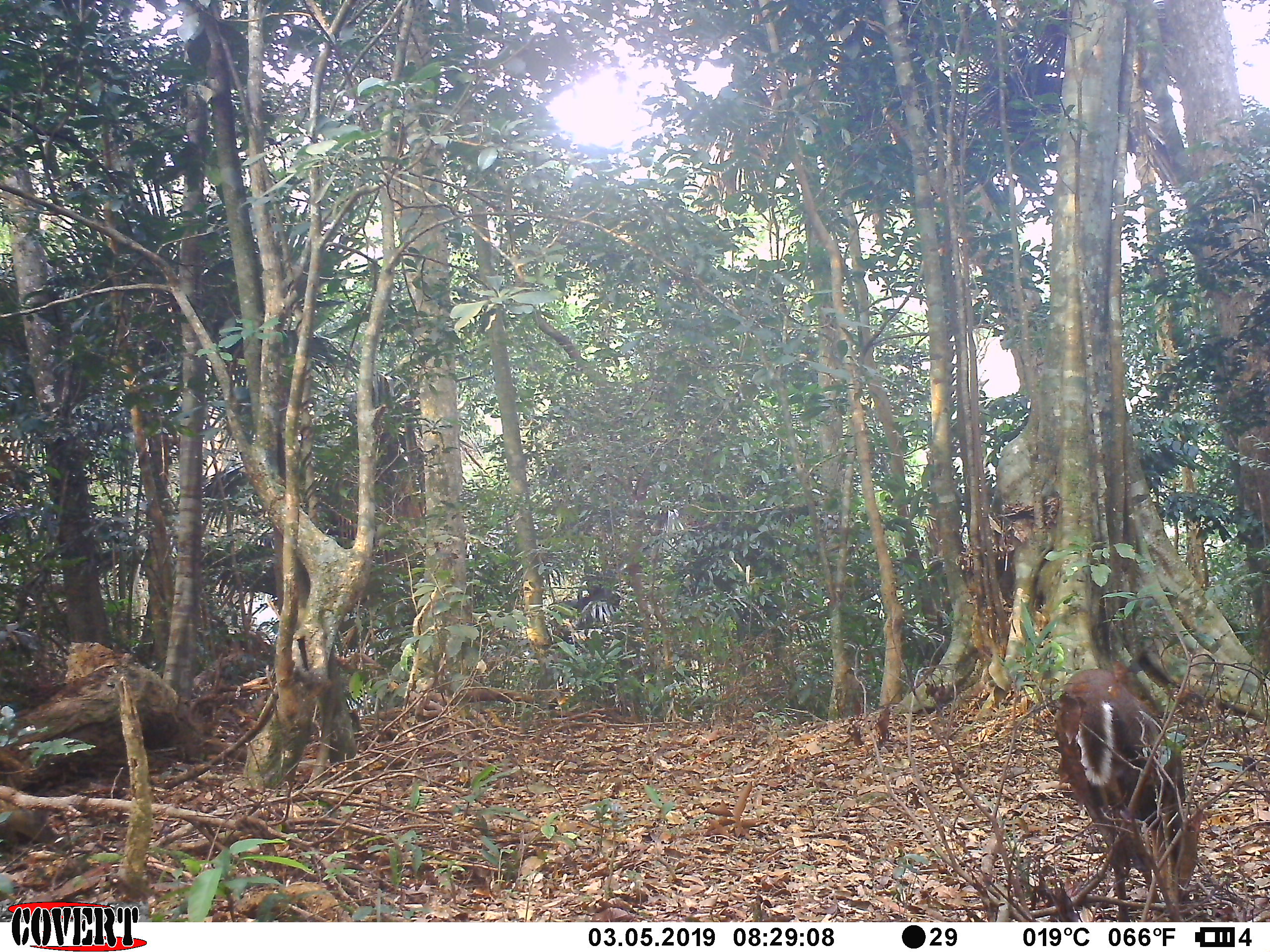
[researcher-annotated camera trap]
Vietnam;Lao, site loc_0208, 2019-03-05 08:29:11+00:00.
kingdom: Animalia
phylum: Chordata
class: Mammalia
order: Artiodactyla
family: Cervidae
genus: Muntiacus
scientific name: Muntiacus rooseveltorum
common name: roosevelt's muntjac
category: roosevelts muntjac group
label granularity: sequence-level